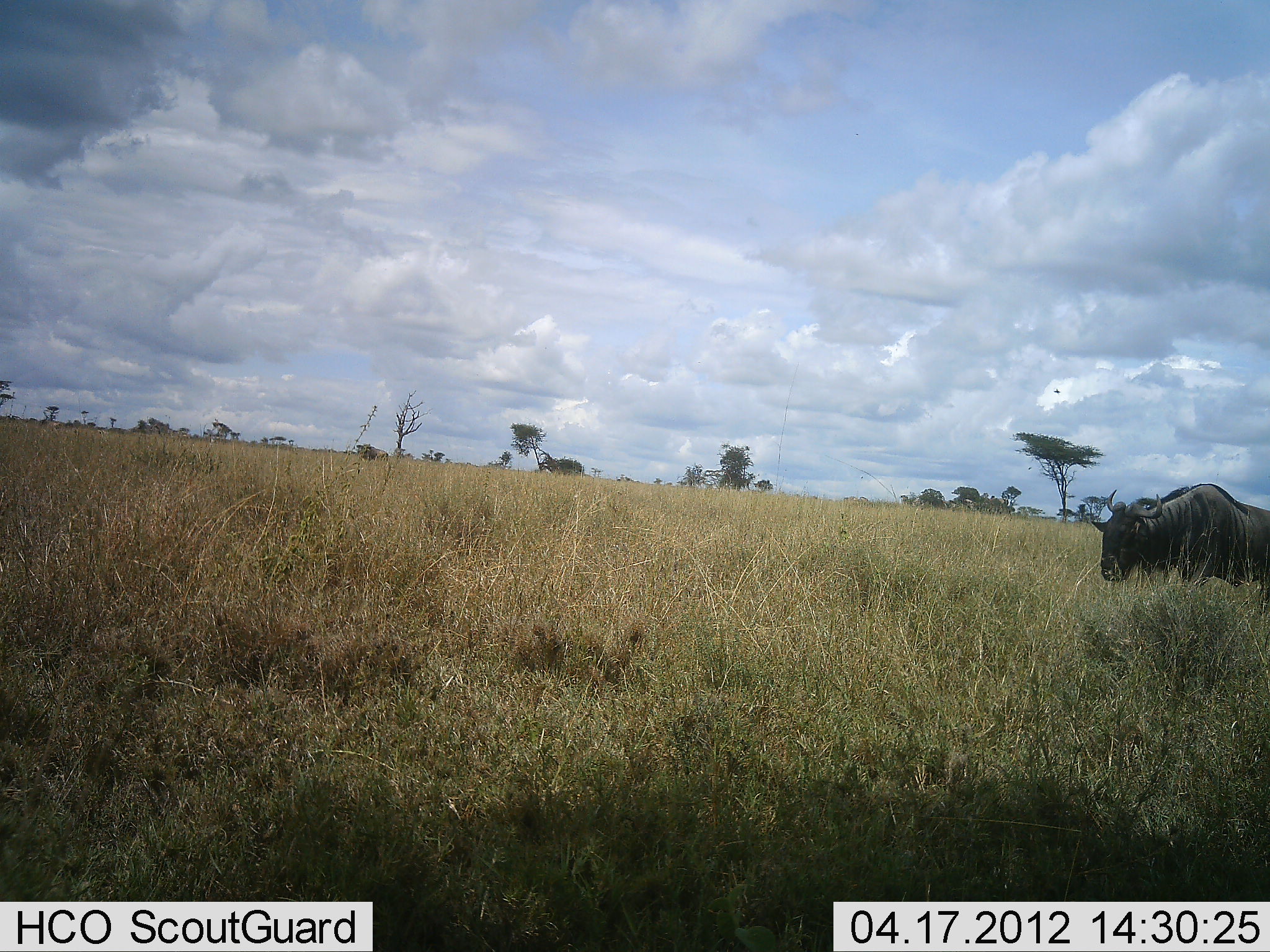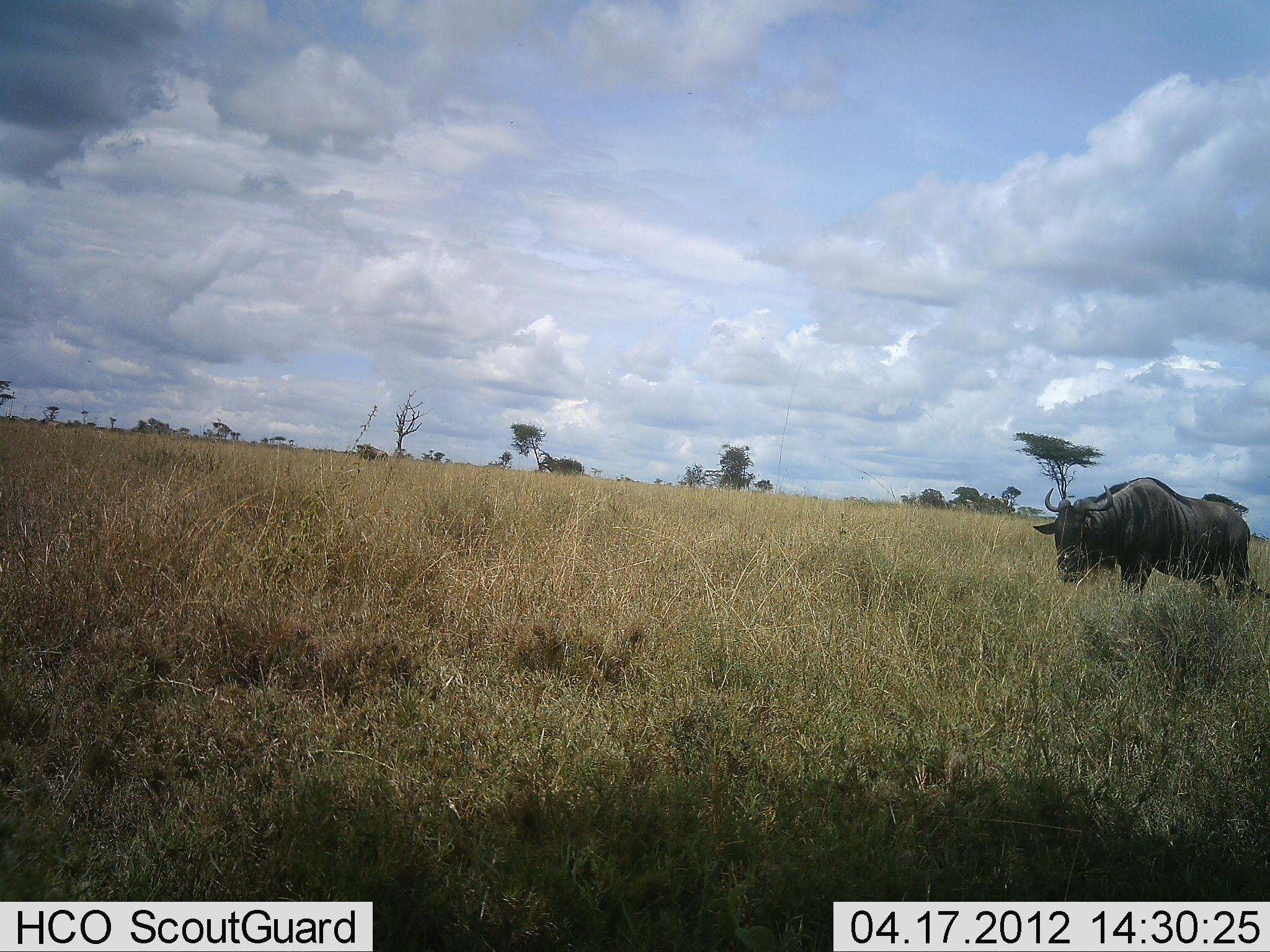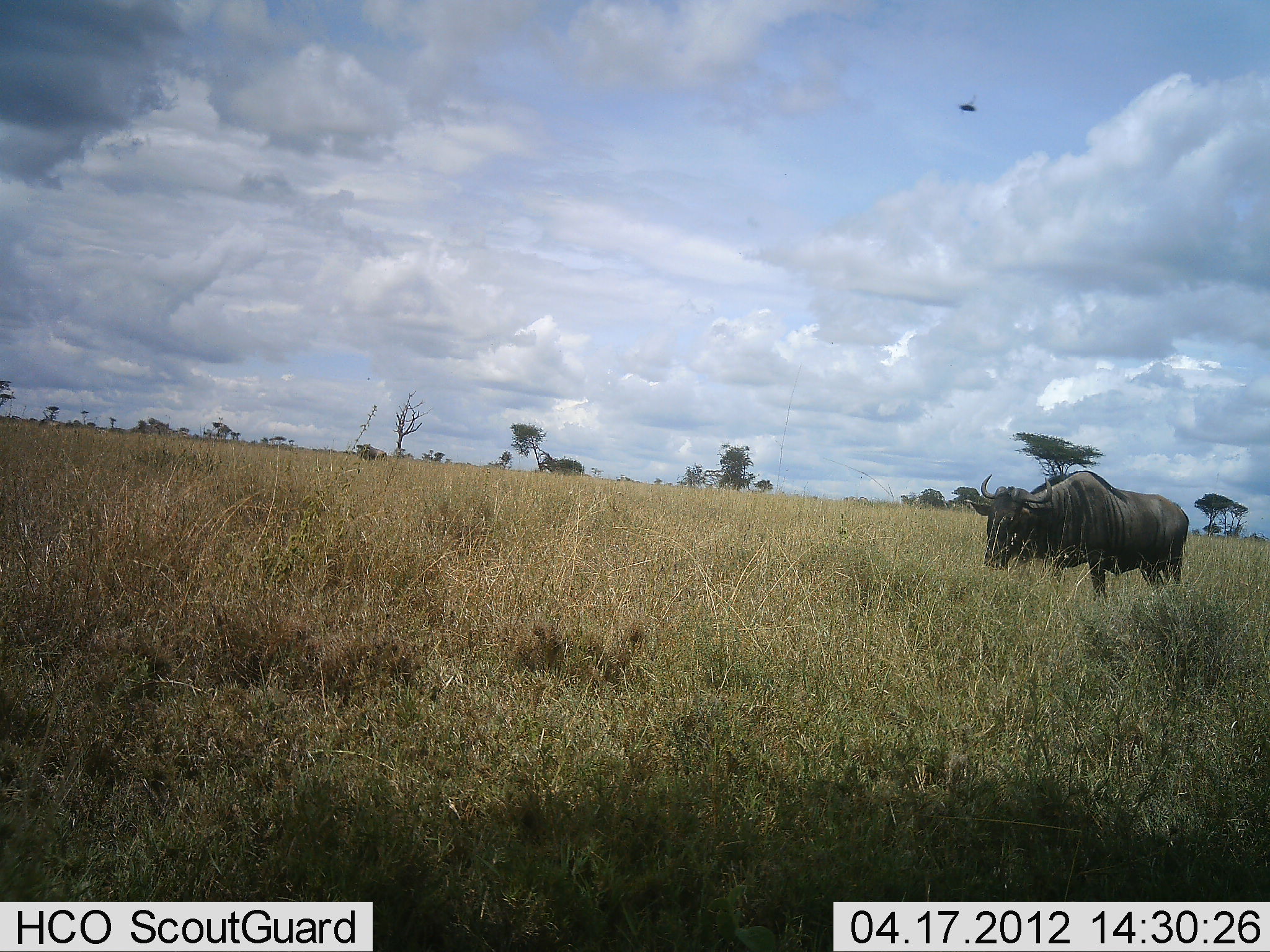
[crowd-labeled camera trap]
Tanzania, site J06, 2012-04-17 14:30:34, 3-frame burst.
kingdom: Animalia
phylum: Chordata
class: Mammalia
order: Artiodactyla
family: Bovidae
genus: Connochaetes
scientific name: Connochaetes taurinus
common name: blue wildebeest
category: wildebeest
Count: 1.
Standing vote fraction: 12%.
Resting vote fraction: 0%.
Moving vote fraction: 88%.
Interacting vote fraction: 0%.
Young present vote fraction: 0%.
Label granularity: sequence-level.